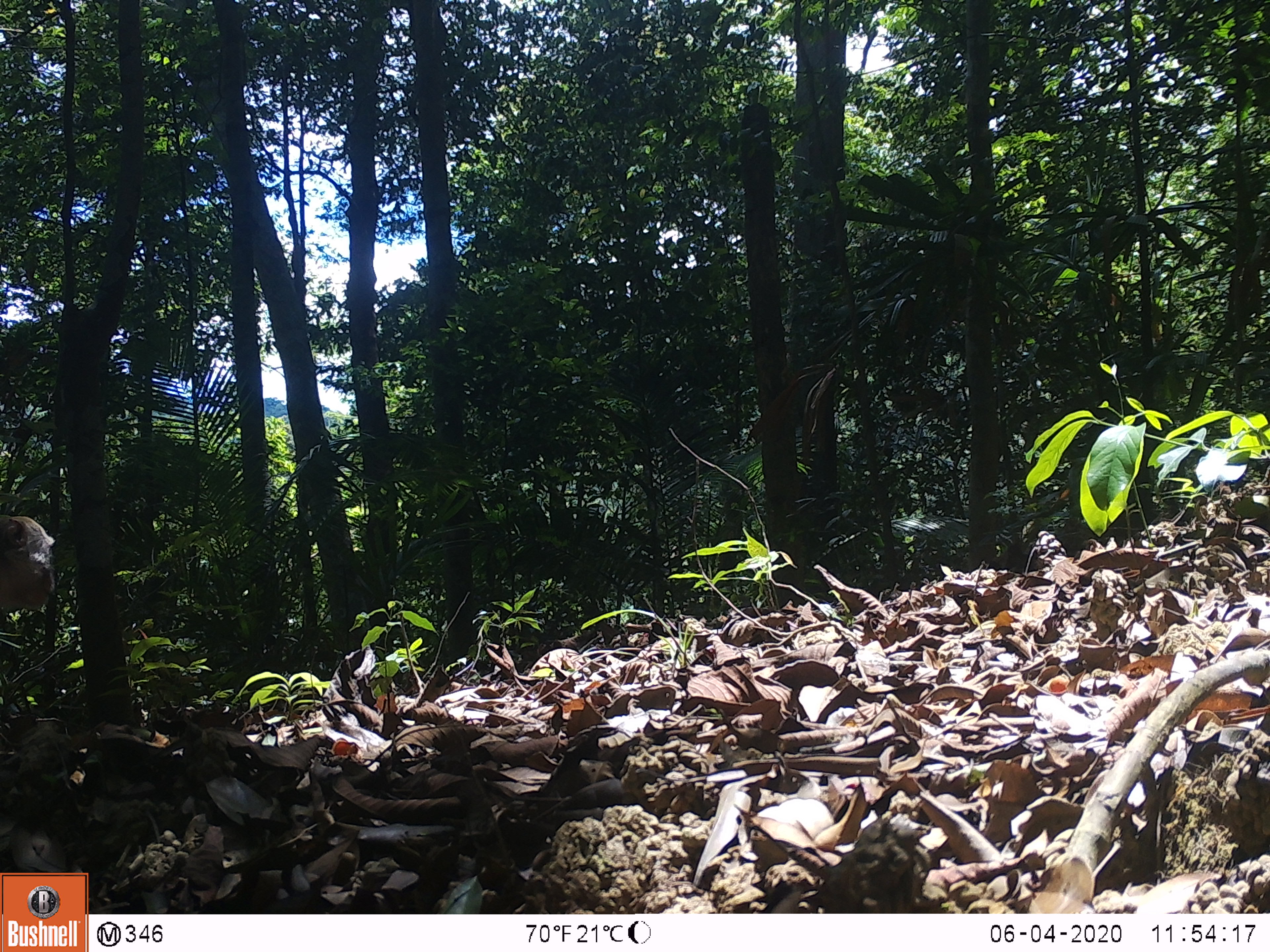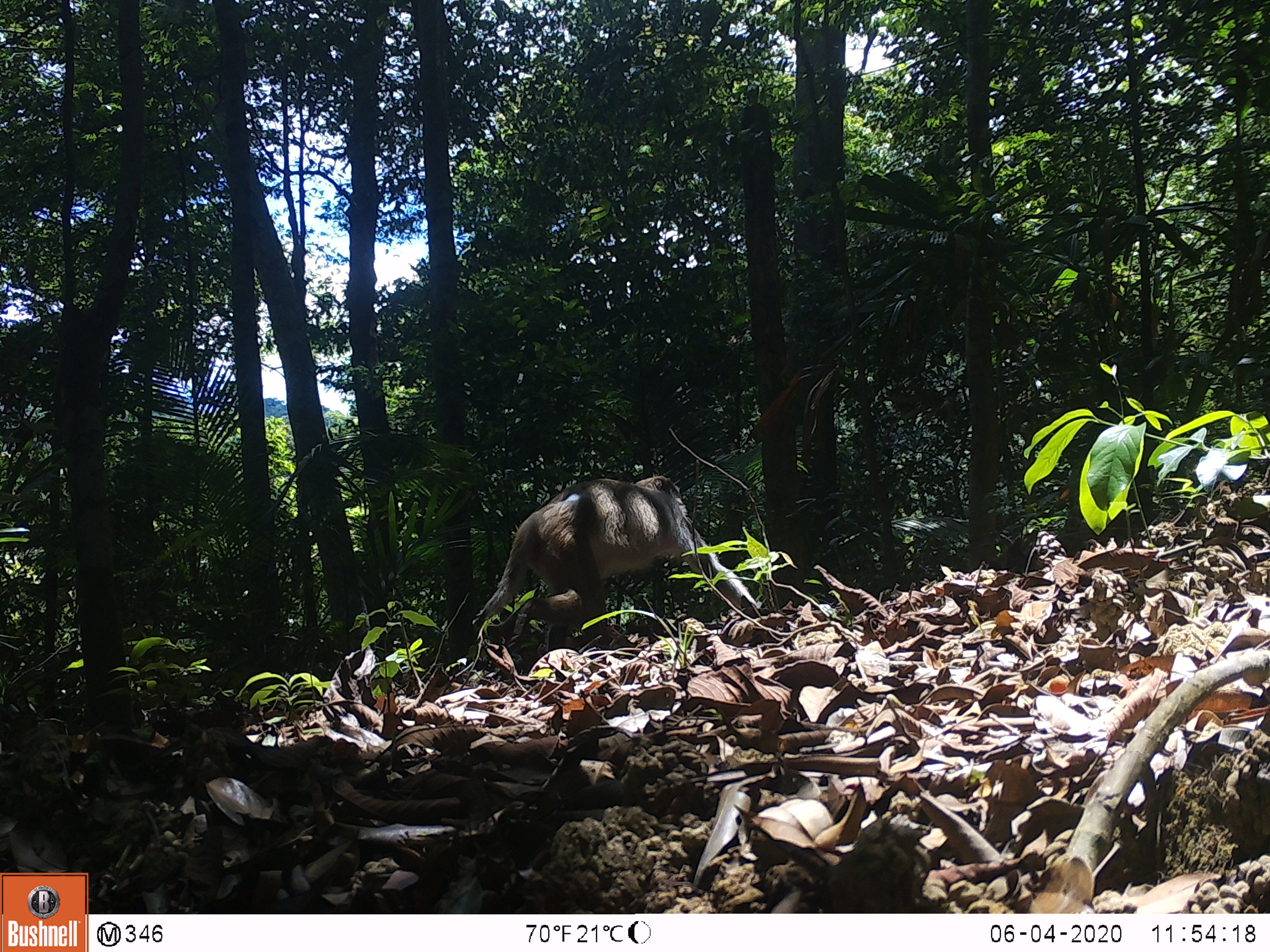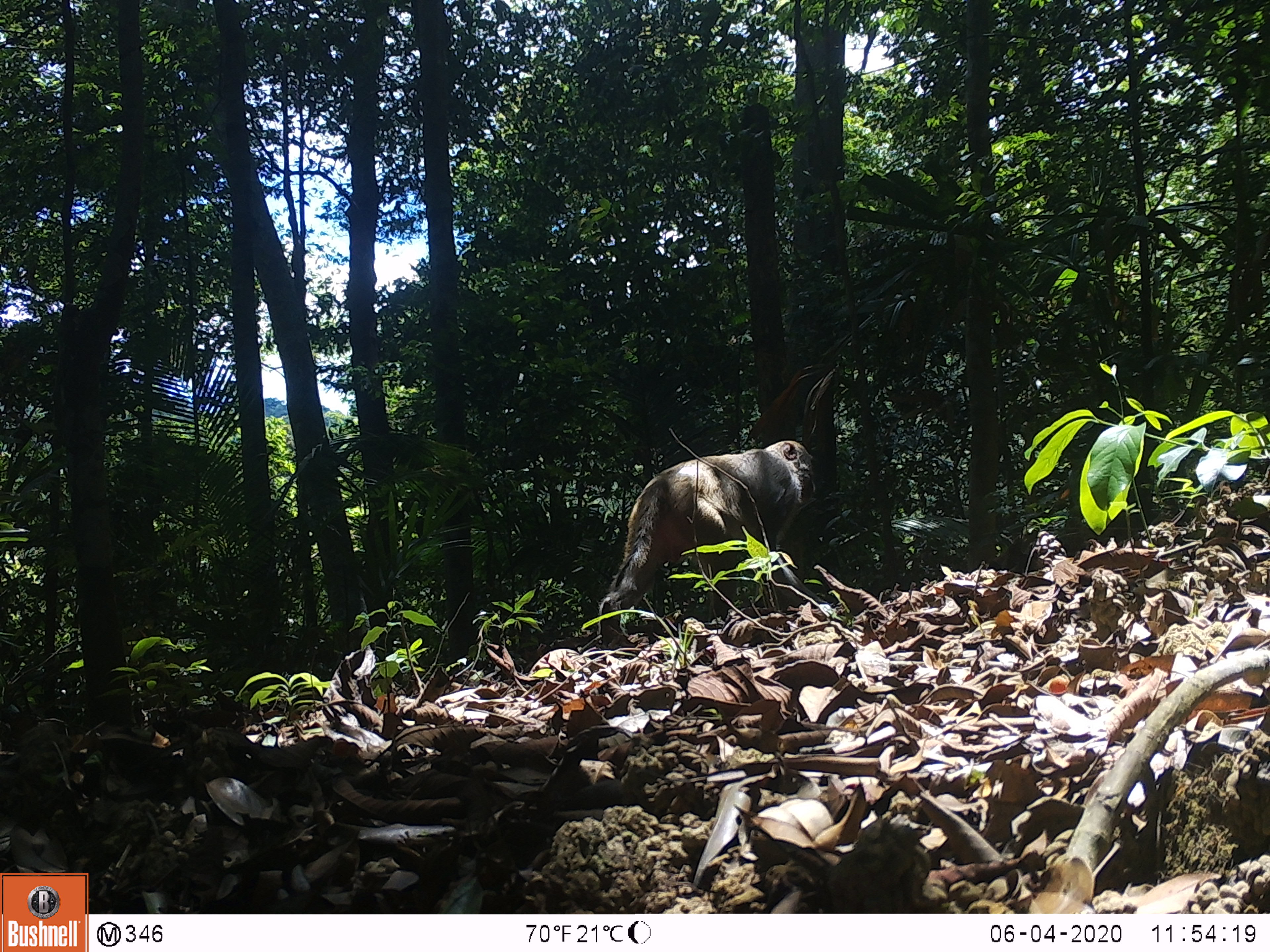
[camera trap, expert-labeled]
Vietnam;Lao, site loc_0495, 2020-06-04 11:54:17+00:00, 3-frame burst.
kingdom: Animalia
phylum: Chordata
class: Mammalia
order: Primates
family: Cercopithecidae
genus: Macaca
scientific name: Macaca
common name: macaques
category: assam or rhesus macaque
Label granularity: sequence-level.